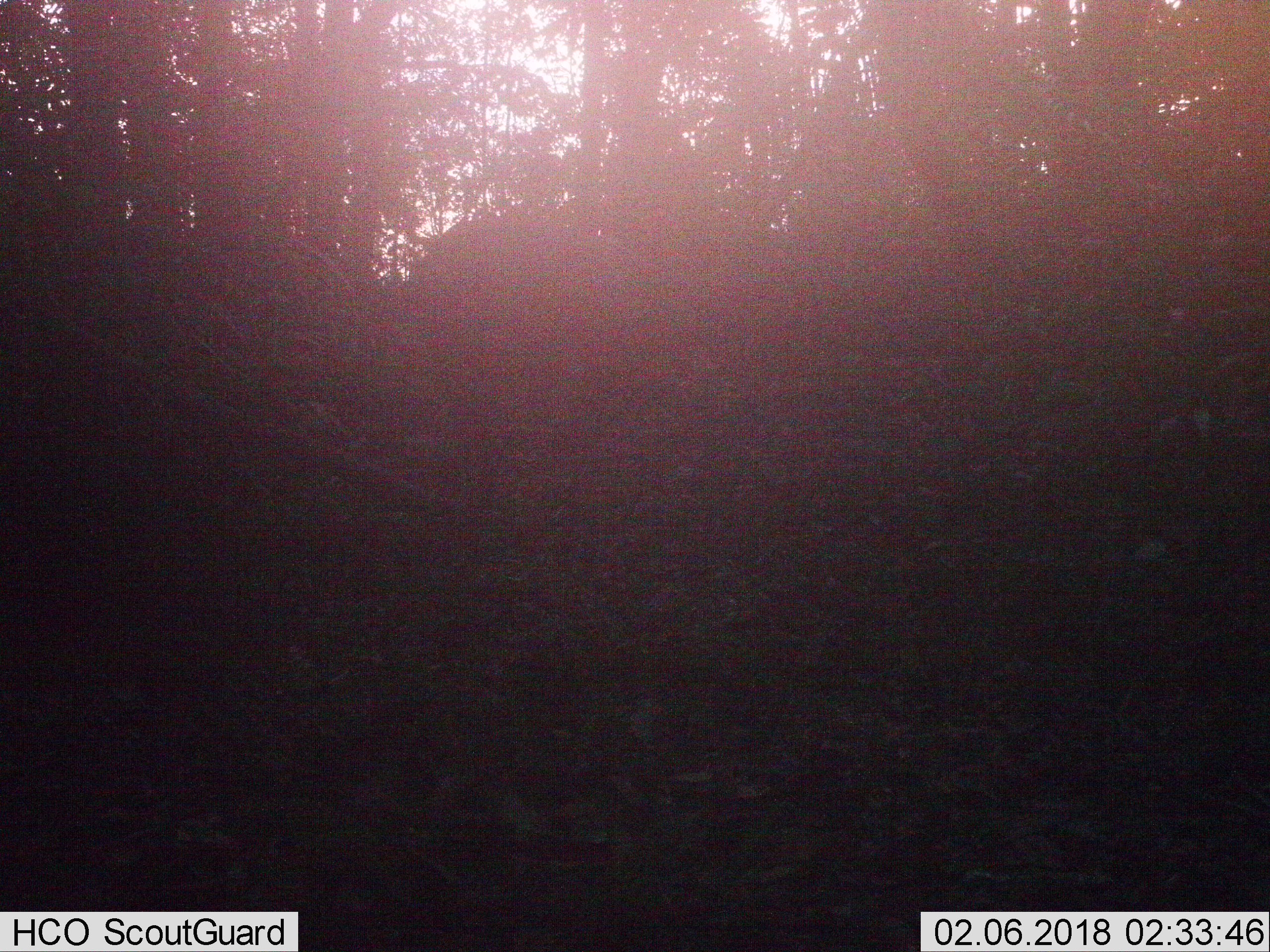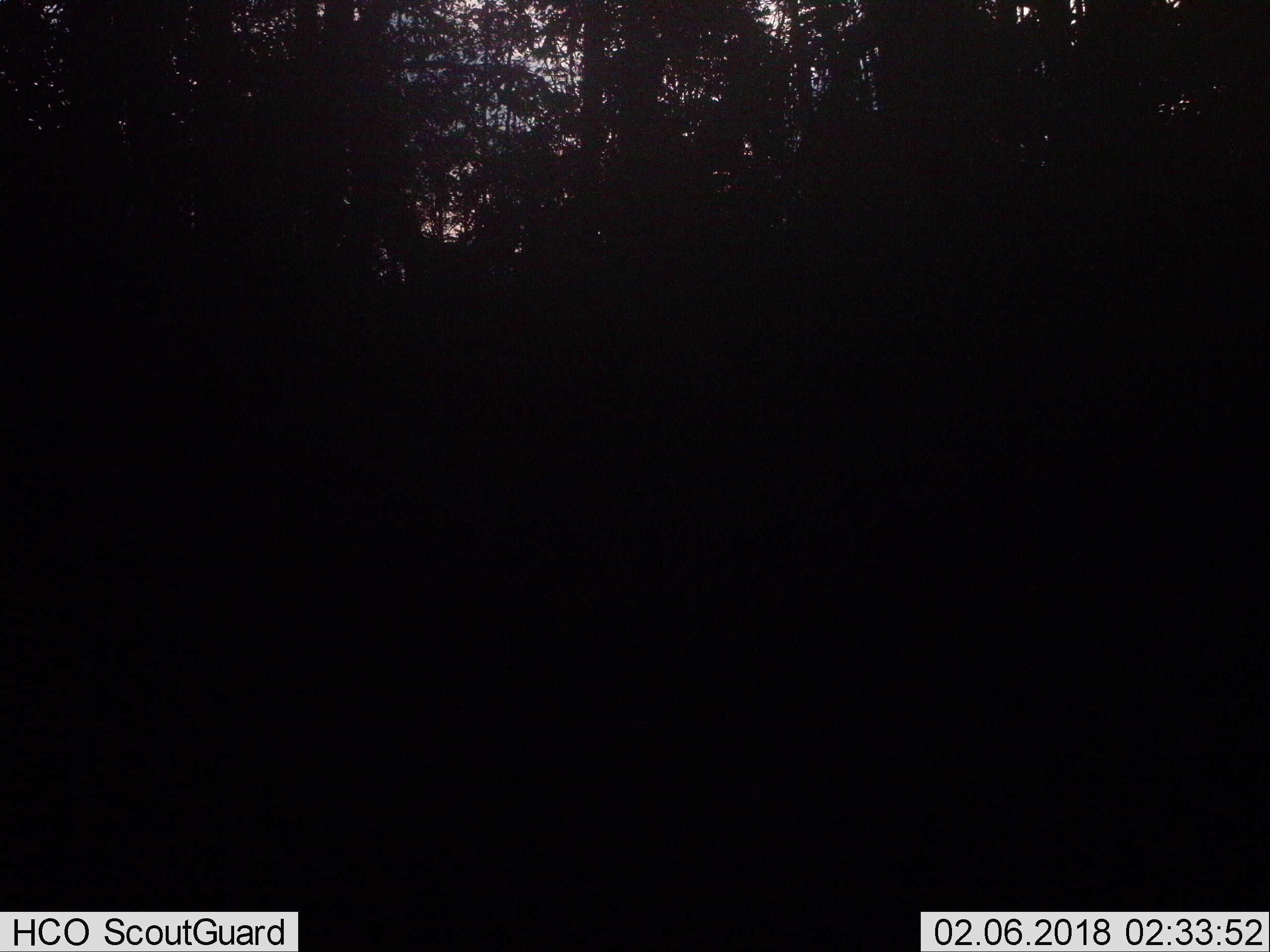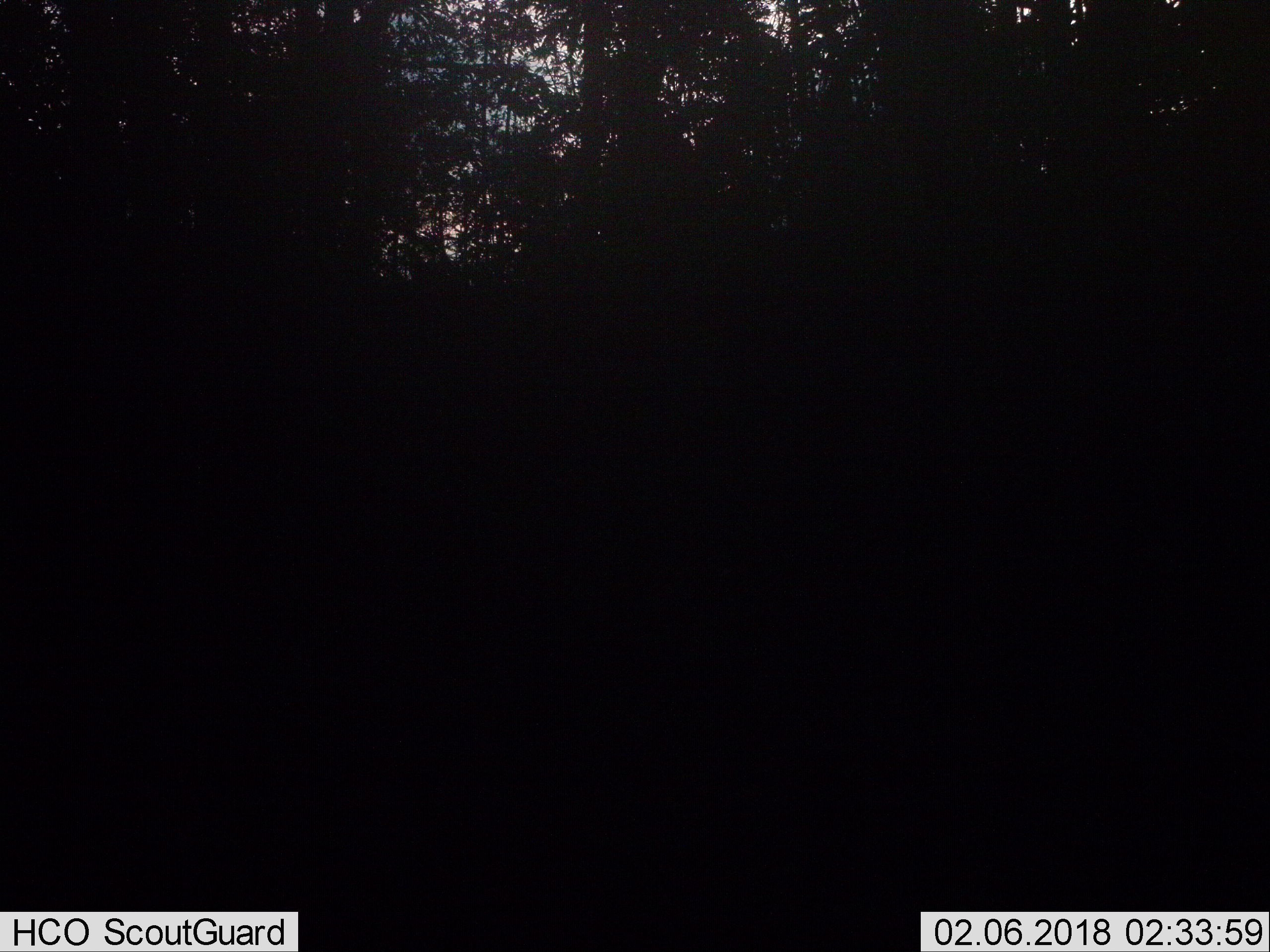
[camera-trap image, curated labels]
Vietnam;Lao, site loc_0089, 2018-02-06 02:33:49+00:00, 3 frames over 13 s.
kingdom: Animalia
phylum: Chordata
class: Mammalia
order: Artiodactyla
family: Cervidae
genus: Muntiacus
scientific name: Muntiacus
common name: muntjacs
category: unidentified muntjac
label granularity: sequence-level